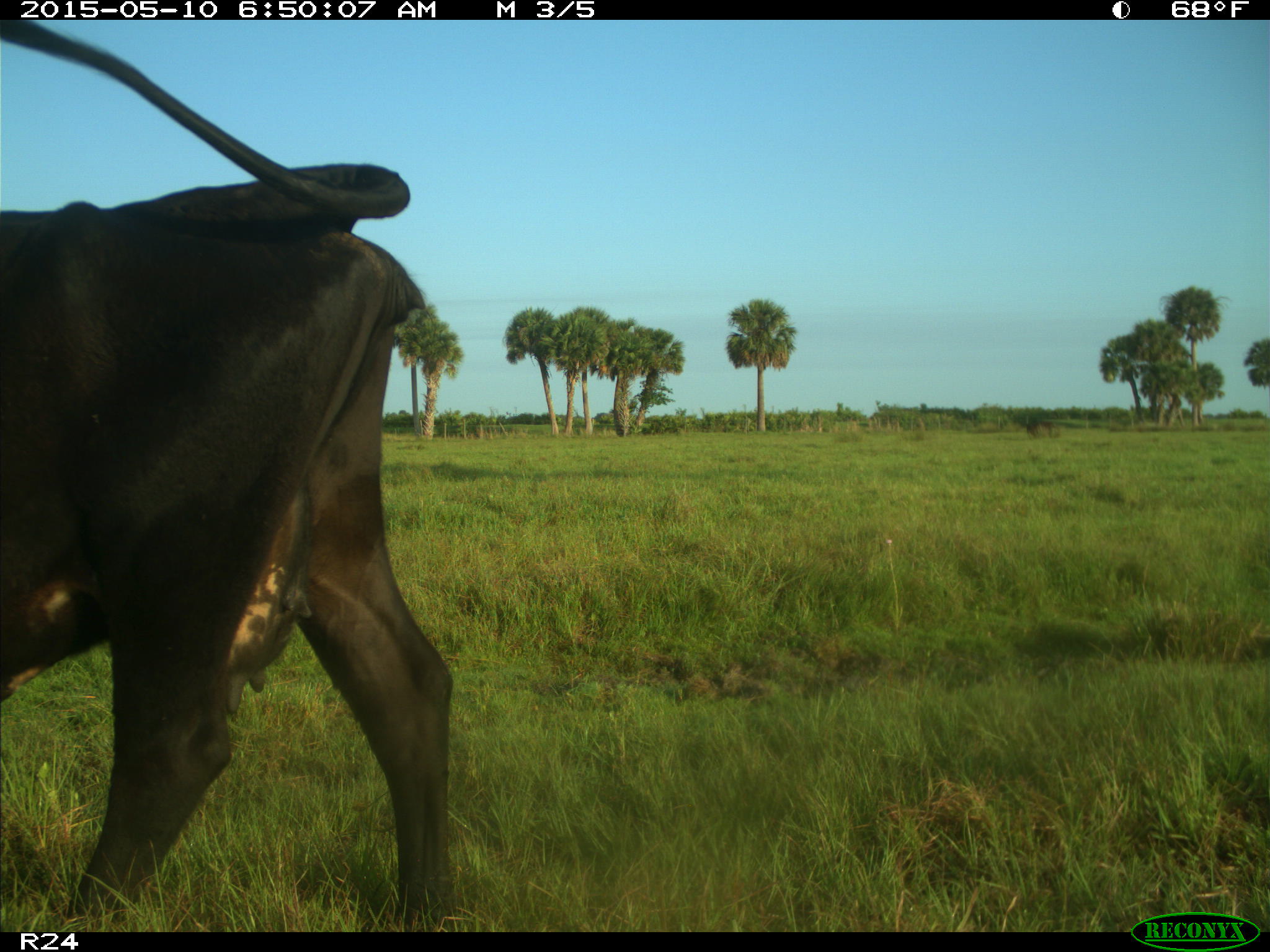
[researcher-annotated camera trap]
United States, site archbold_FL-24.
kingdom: Animalia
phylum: Chordata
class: Mammalia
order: Artiodactyla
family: Bovidae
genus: Bos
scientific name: Bos taurus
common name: domestic cow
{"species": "Bos taurus (domestic cow)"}